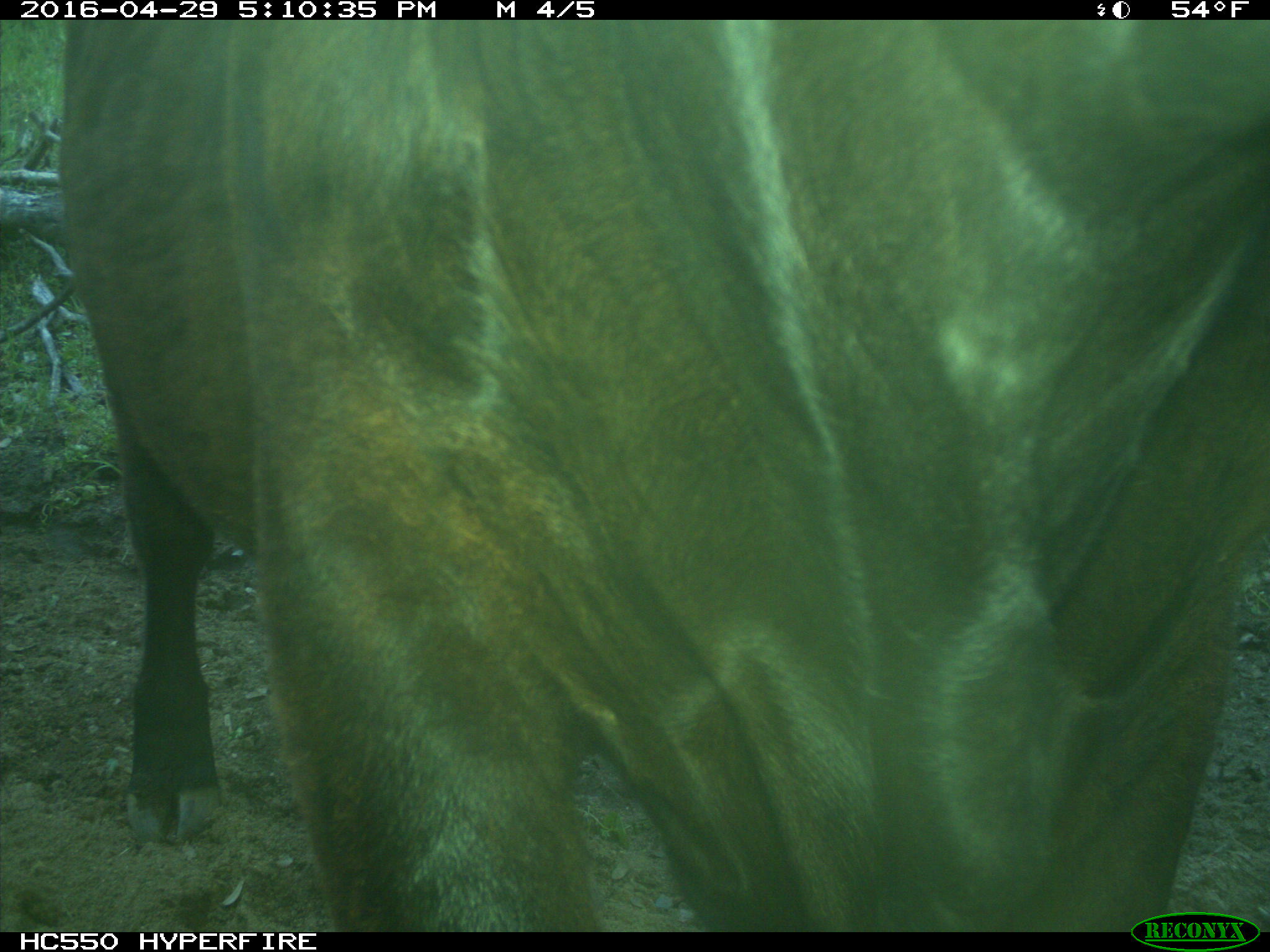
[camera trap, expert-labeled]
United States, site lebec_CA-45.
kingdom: Animalia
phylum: Chordata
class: Mammalia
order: Artiodactyla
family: Bovidae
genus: Bos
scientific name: Bos taurus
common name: domestic cow